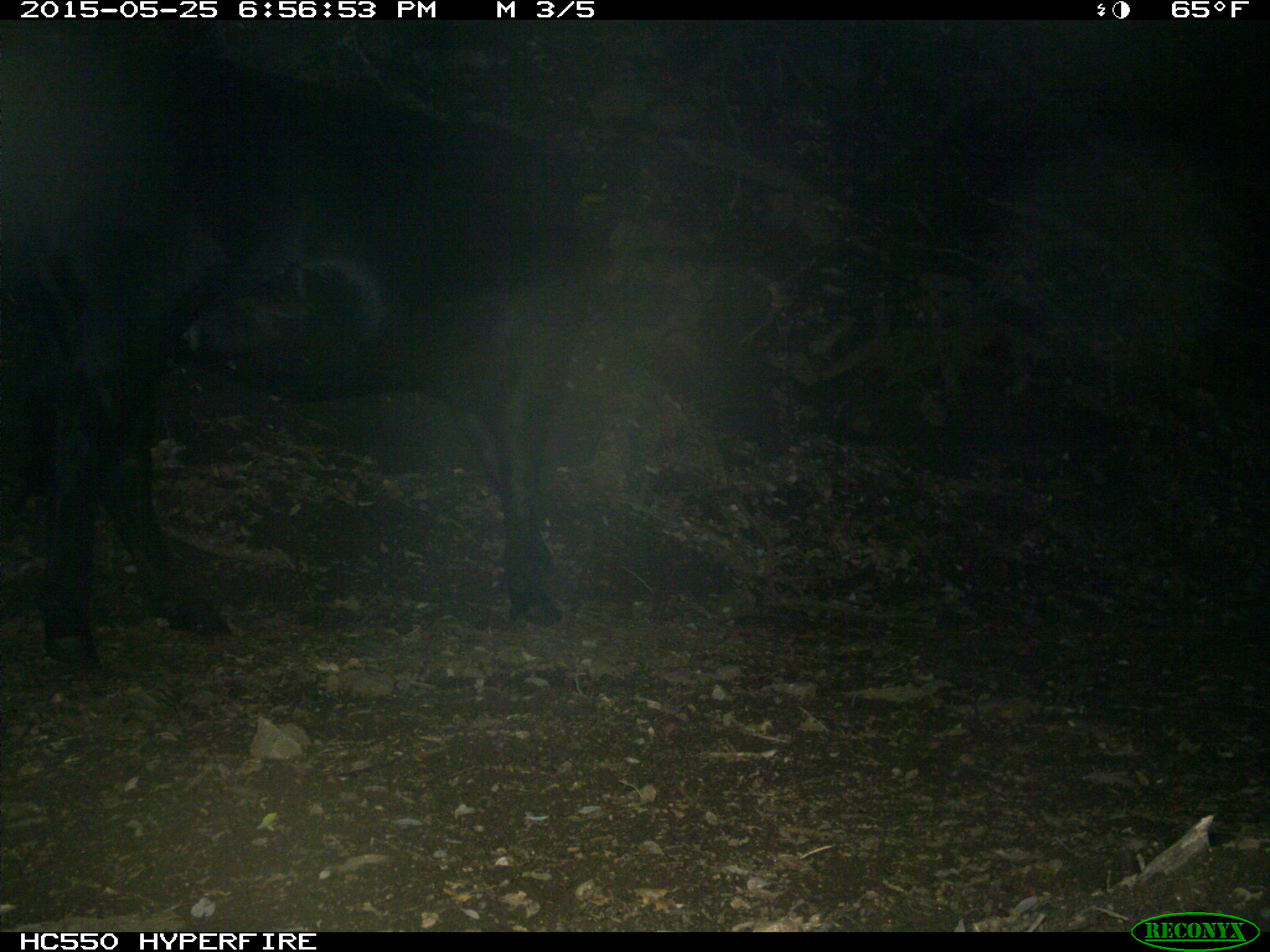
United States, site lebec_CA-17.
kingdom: Animalia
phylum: Chordata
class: Mammalia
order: Artiodactyla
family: Bovidae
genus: Bos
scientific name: Bos taurus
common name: domestic cow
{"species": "Bos taurus (domestic cow)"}